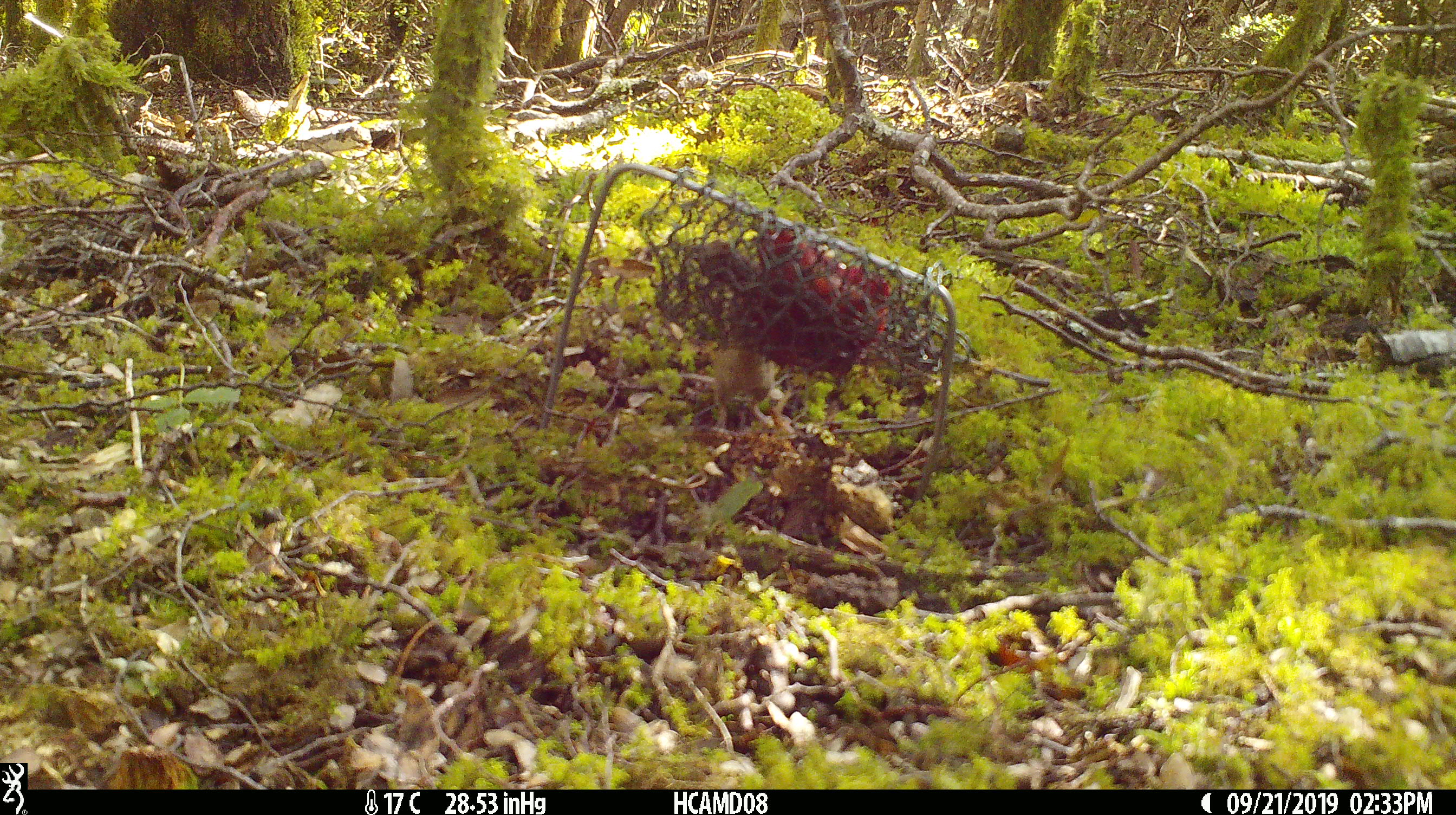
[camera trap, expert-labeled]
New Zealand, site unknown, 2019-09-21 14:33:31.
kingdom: Animalia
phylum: Chordata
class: Mammalia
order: Rodentia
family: Muridae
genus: Mus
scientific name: Mus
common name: mouse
Mouse (Mus).